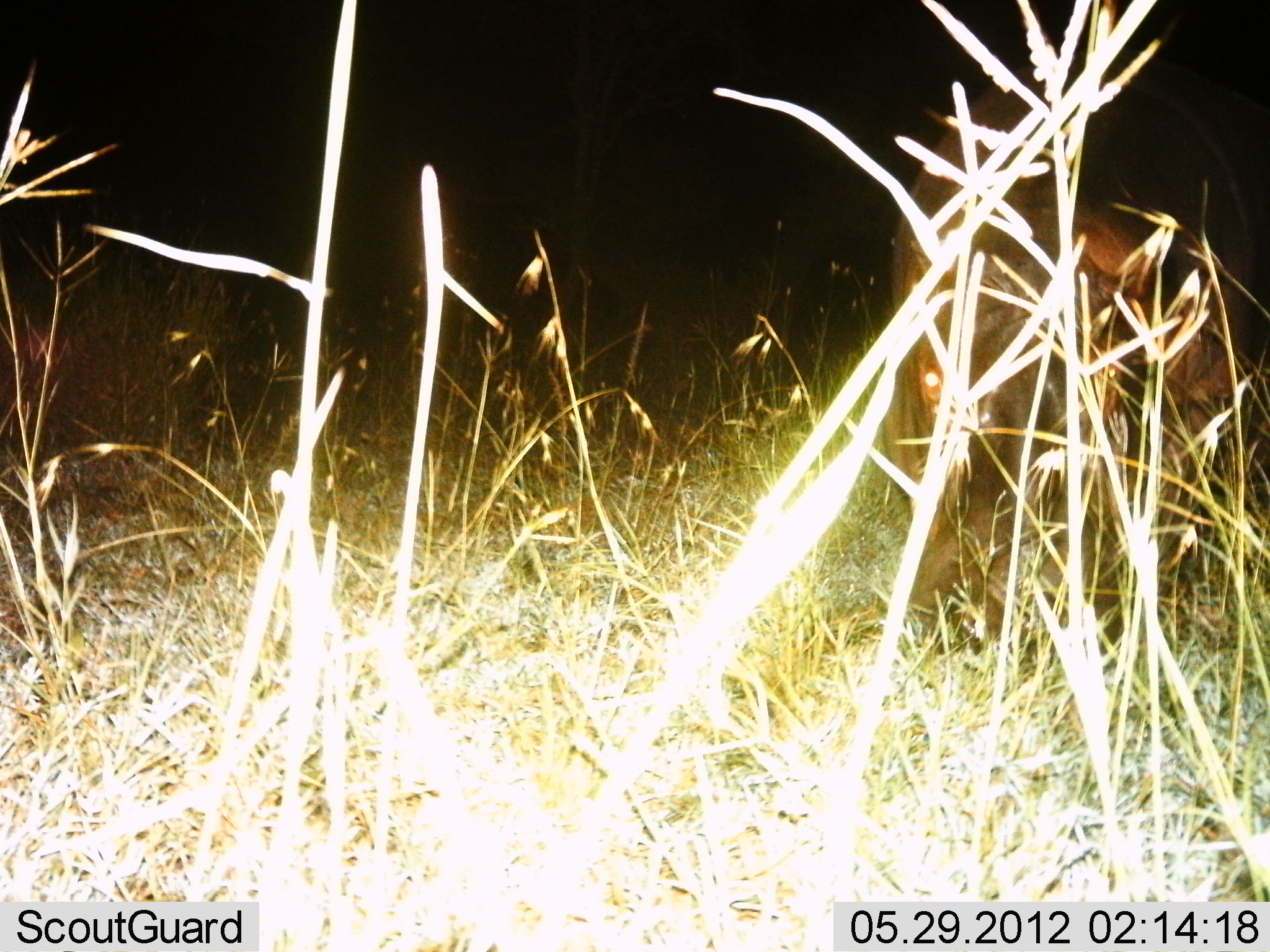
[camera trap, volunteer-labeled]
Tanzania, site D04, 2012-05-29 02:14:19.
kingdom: Animalia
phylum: Chordata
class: Mammalia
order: Artiodactyla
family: Hippopotamidae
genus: Hippopotamus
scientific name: Hippopotamus amphibius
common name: hippopotamus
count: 1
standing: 40%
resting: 0%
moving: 10%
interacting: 0%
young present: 0%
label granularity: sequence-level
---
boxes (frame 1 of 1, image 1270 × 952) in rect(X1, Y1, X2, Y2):
animal: rect(885, 98, 1243, 648)